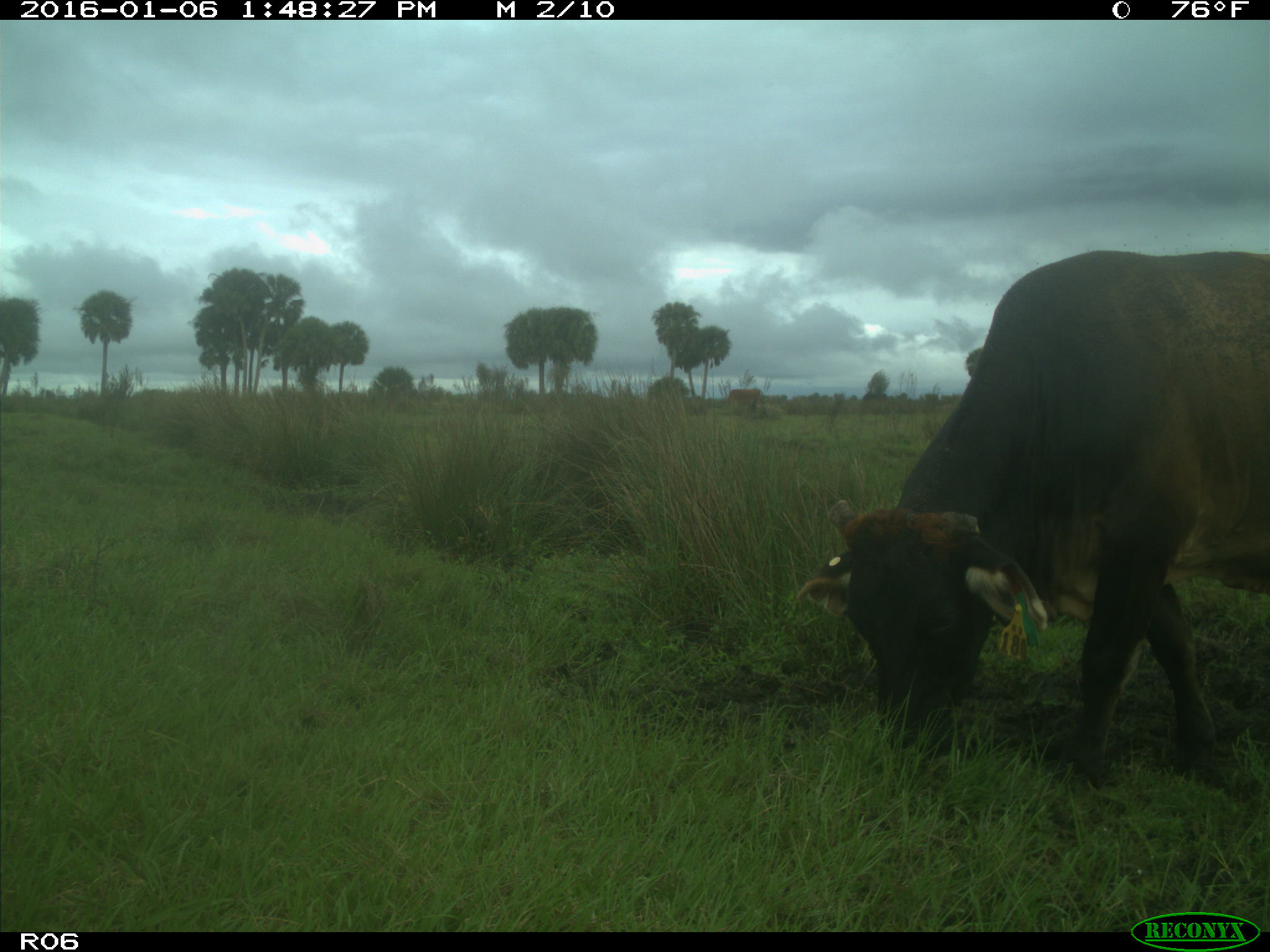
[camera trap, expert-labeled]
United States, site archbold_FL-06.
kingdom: Animalia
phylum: Chordata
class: Mammalia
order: Artiodactyla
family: Bovidae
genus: Bos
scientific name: Bos taurus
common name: domestic cow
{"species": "Bos taurus (domestic cow)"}